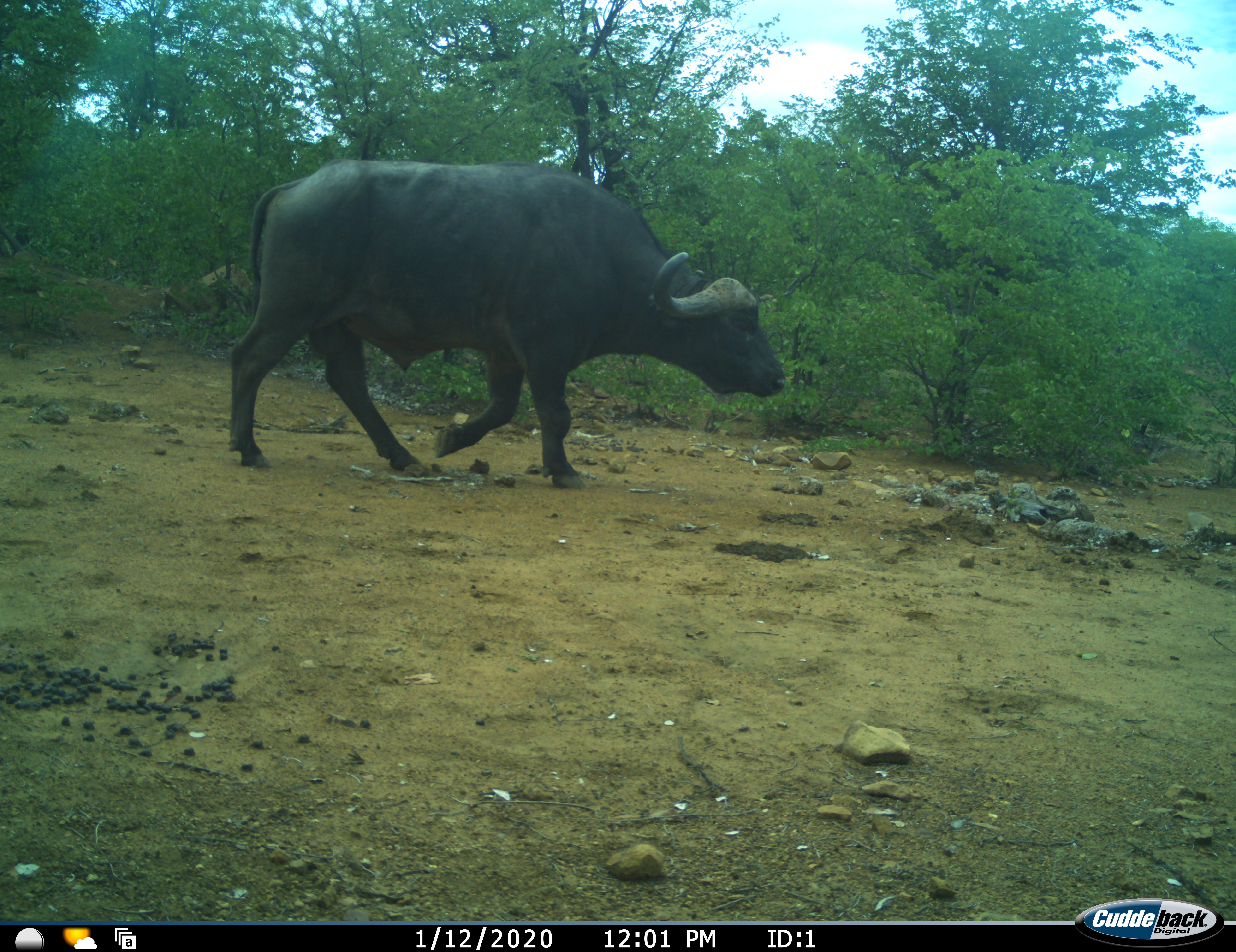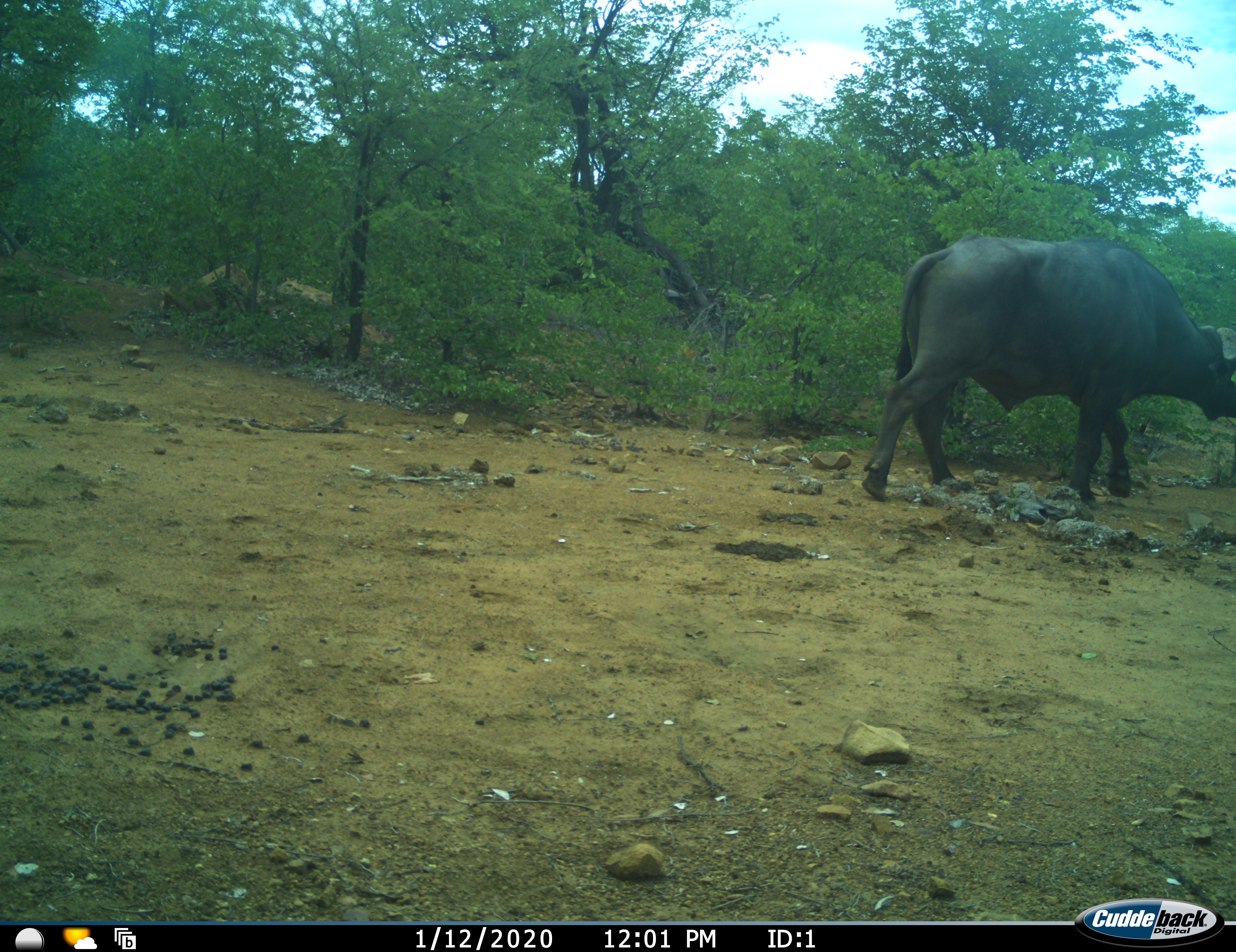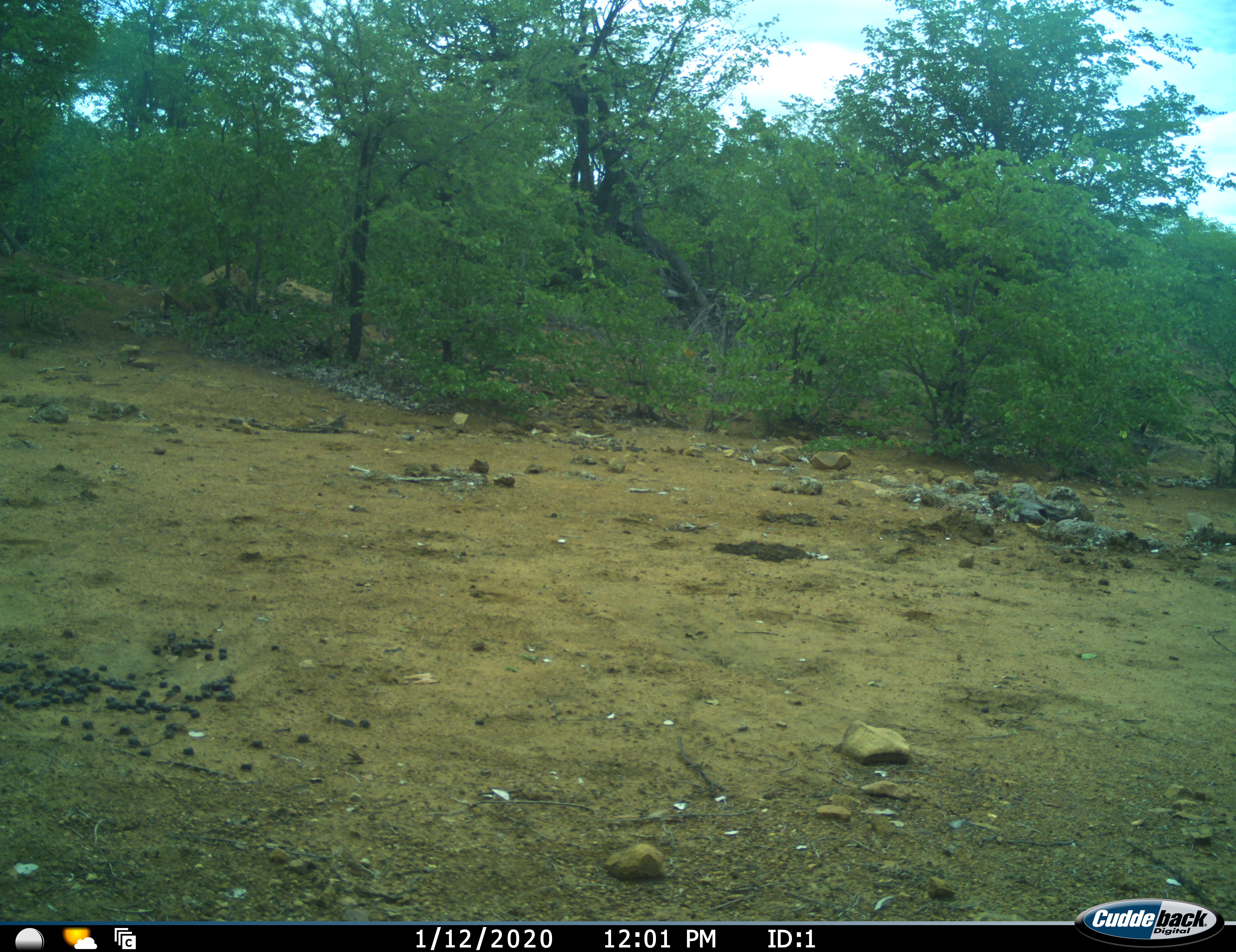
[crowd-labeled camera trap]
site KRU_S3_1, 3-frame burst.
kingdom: Animalia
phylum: Chordata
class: Mammalia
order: Artiodactyla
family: Bovidae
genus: Syncerus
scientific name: Syncerus caffer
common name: african buffalo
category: buffalo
Buffalo (african buffalo) (Syncerus caffer), count 1. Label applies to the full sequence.